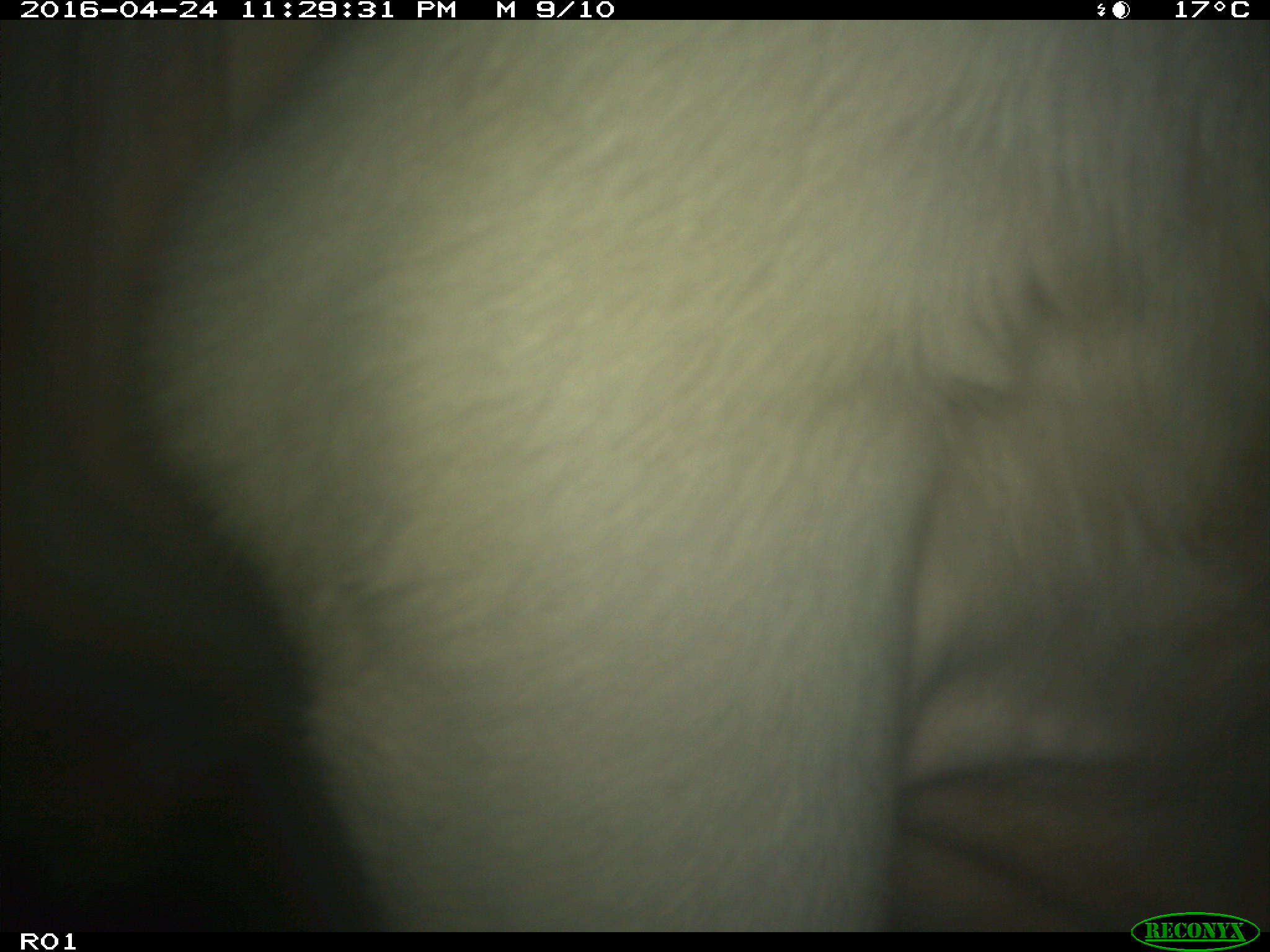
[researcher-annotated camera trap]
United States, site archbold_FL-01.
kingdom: Animalia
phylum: Chordata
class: Mammalia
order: Artiodactyla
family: Bovidae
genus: Bos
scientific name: Bos taurus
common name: domestic cow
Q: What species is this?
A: Bos taurus (domestic cow).